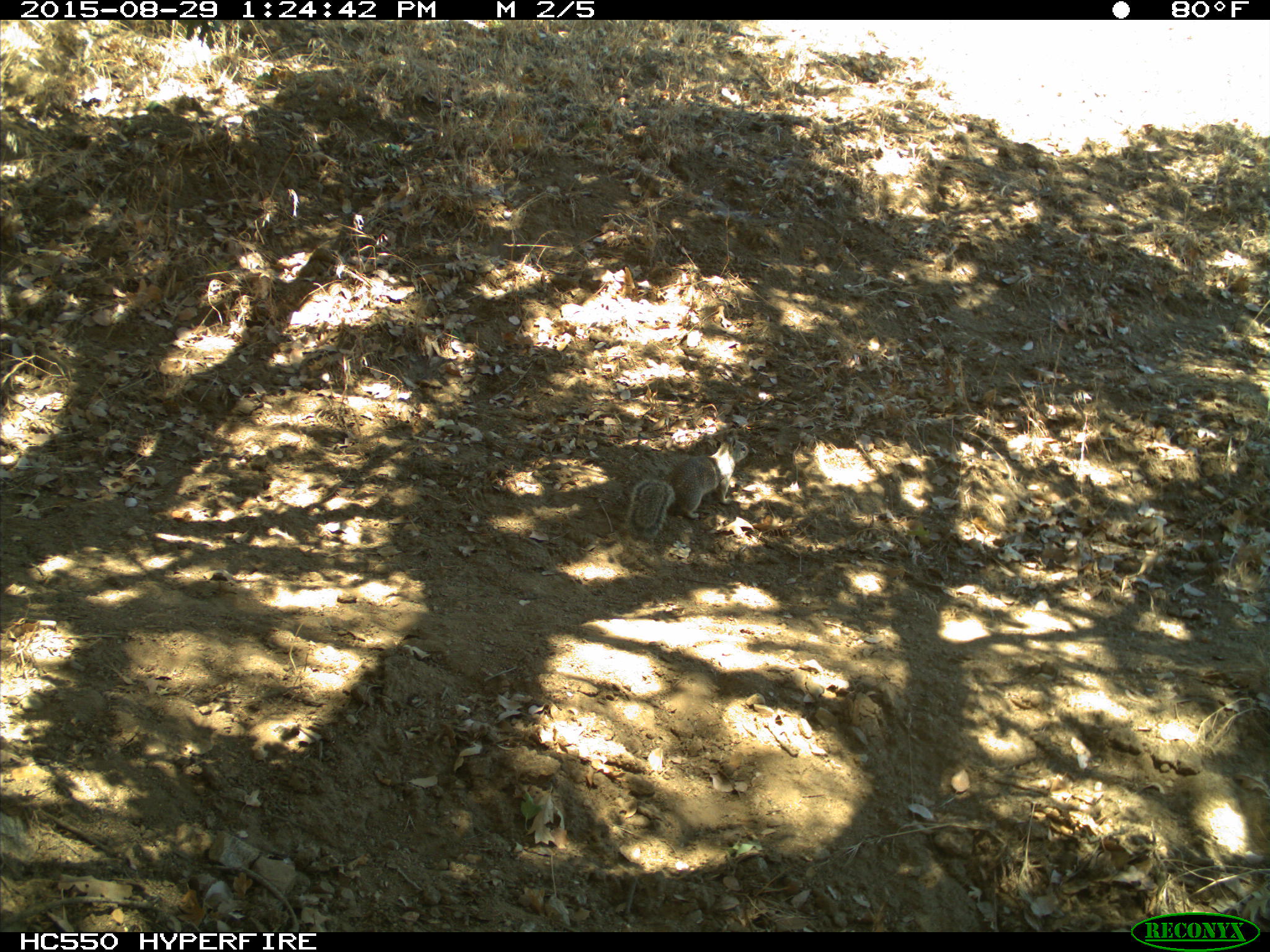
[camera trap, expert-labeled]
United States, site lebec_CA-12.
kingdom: Animalia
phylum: Chordata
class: Mammalia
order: Rodentia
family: Sciuridae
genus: Otospermophilus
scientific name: Otospermophilus beecheyi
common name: california ground squirrel